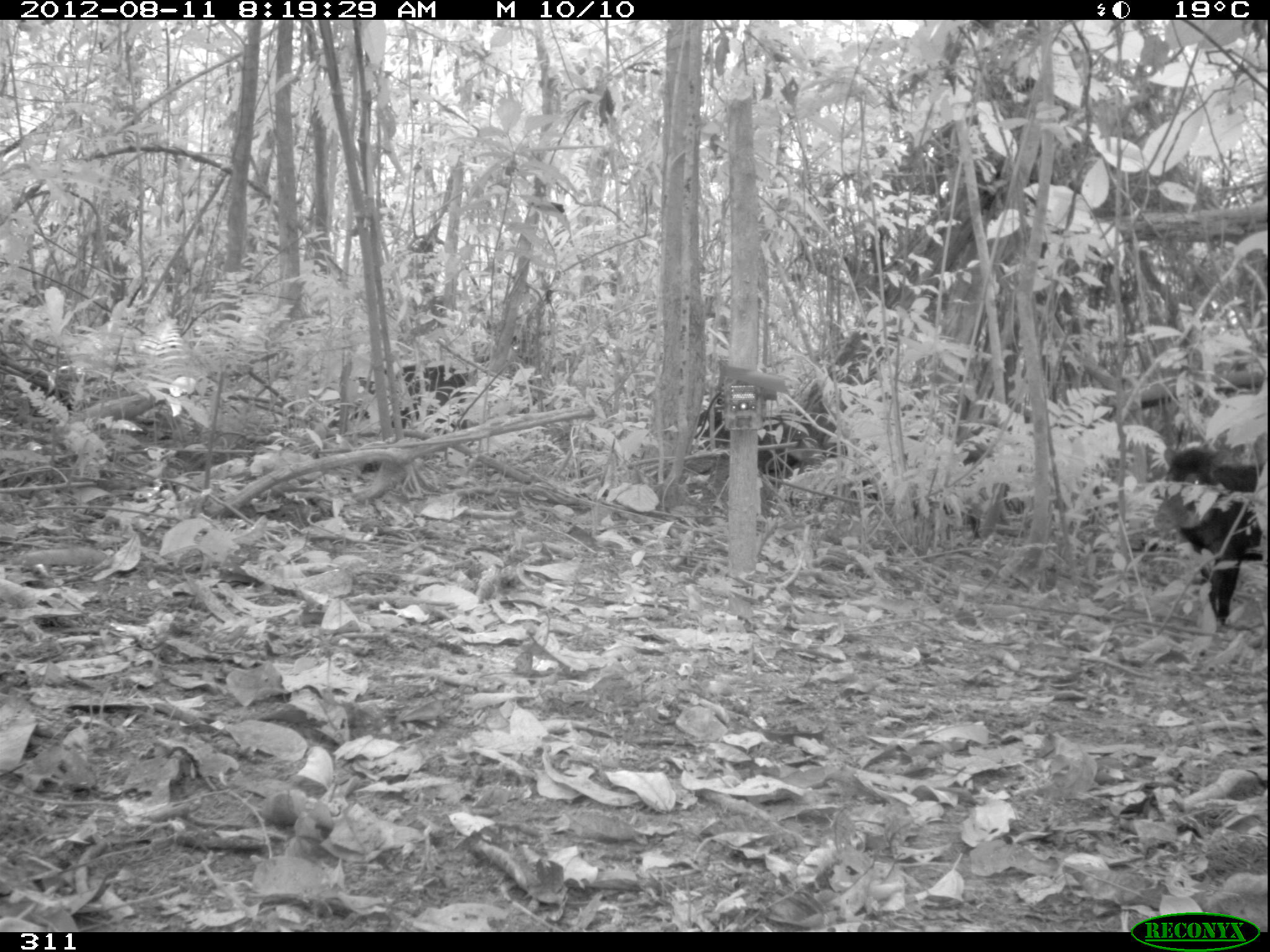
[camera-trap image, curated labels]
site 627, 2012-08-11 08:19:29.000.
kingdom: Animalia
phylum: Chordata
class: Mammalia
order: Artiodactyla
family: Tayassuidae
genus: Tayassu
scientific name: Tayassu pecari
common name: white-lipped peccary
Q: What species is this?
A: Tayassu pecari (white-lipped peccary).